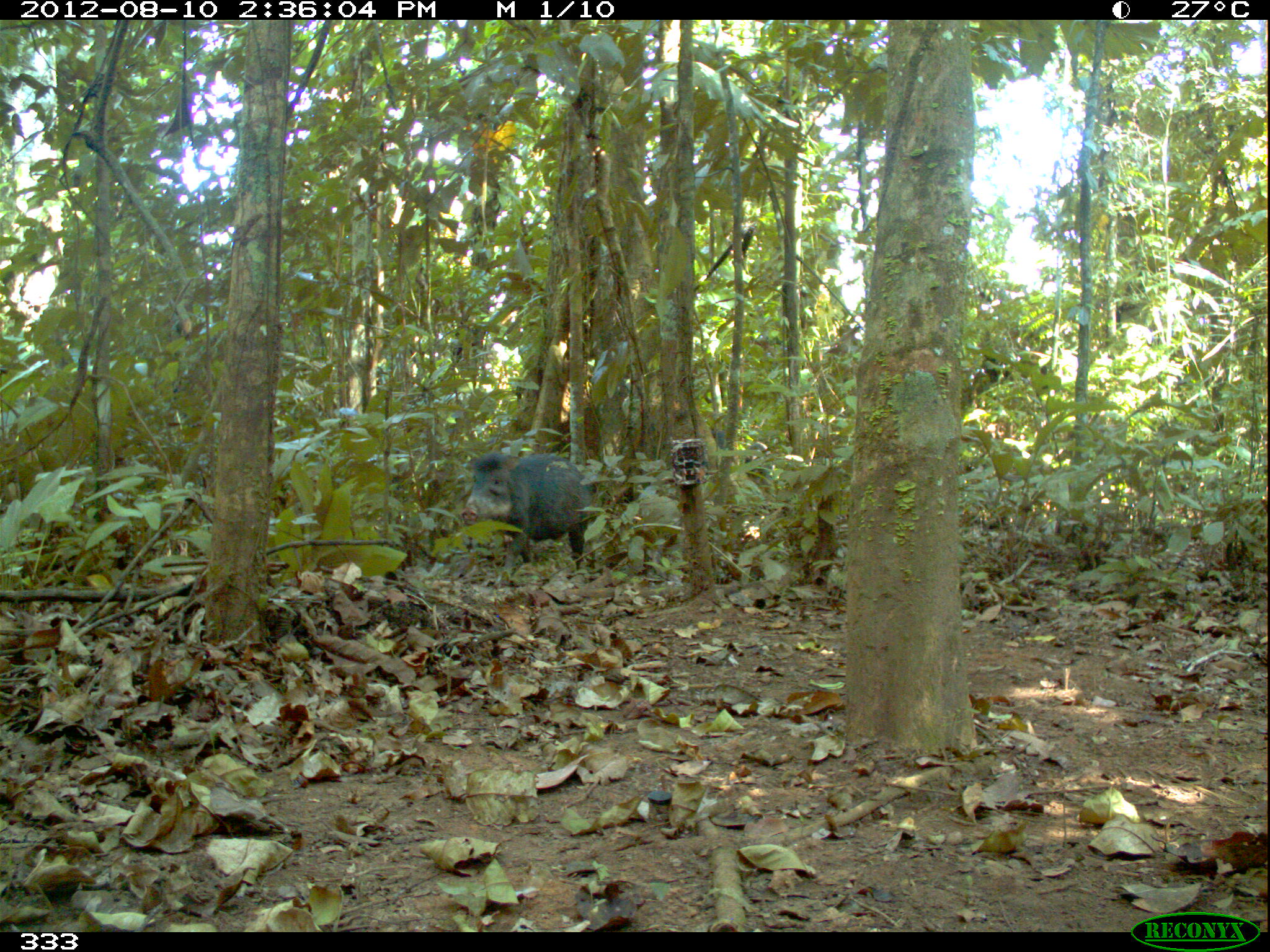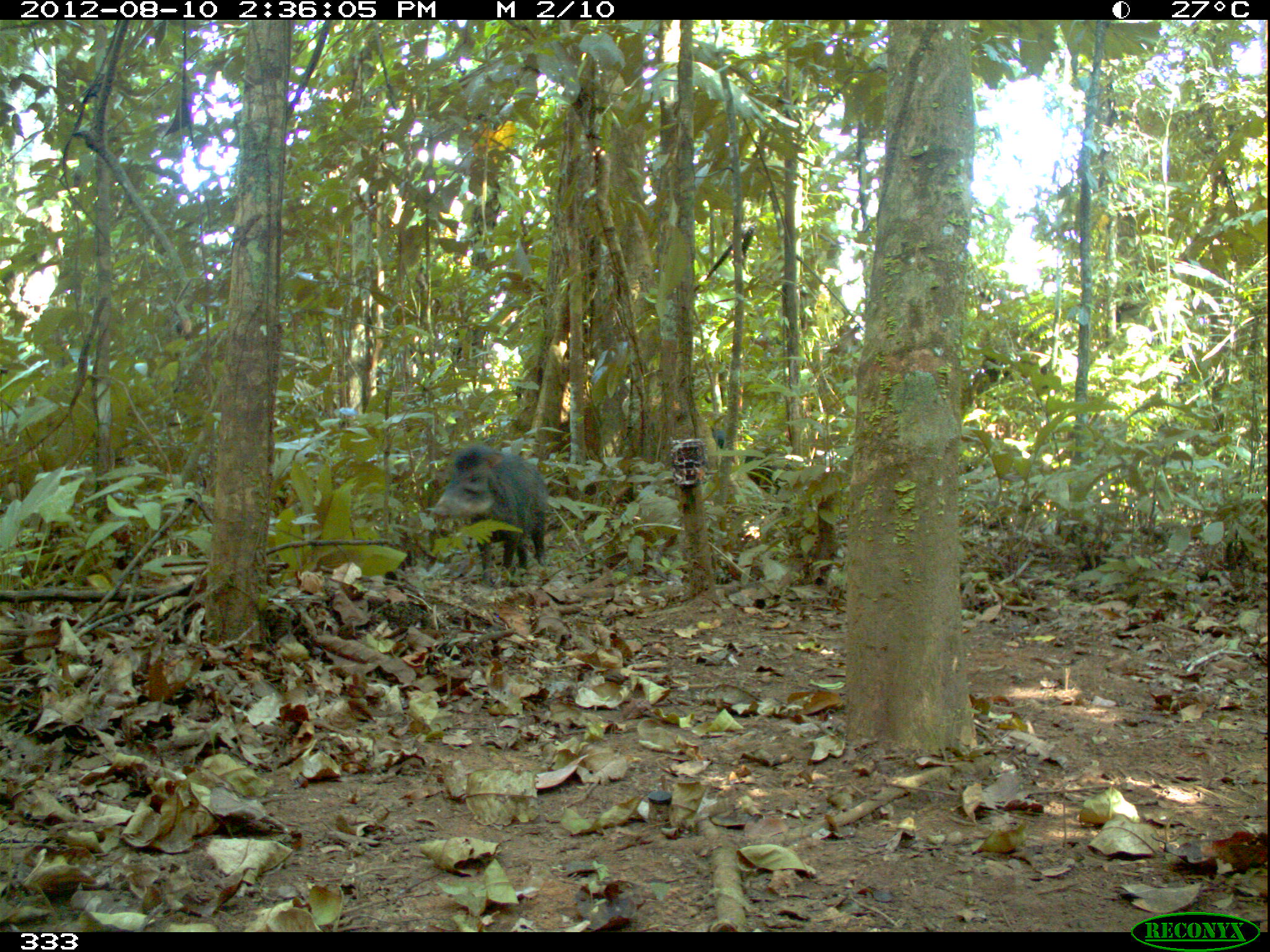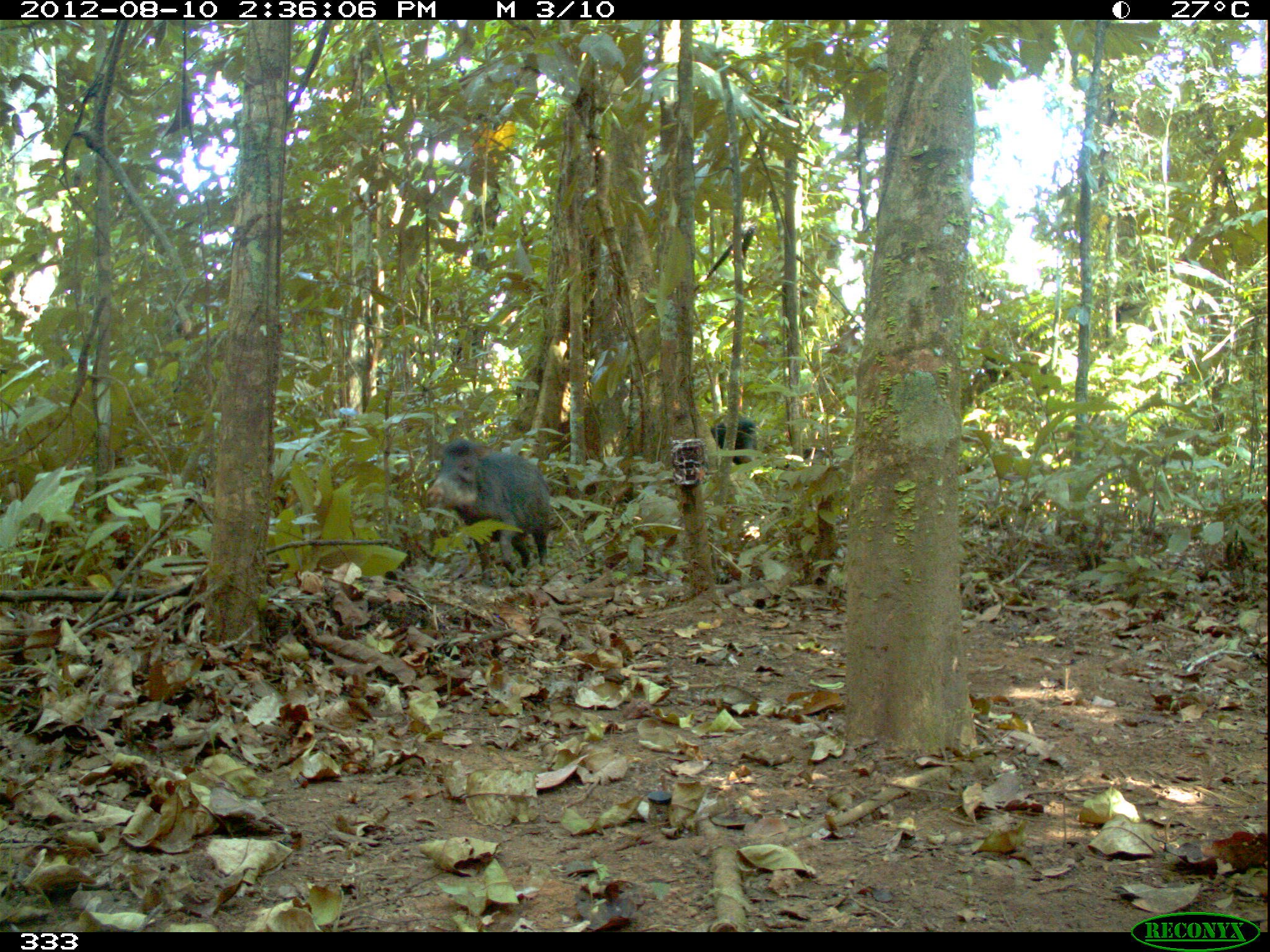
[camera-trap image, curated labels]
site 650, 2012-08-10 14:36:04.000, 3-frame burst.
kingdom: Animalia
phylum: Chordata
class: Mammalia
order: Artiodactyla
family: Tayassuidae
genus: Tayassu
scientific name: Tayassu pecari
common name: white-lipped peccary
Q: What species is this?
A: Tayassu pecari (white-lipped peccary).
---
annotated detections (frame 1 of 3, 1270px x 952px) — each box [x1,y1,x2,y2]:
tayassu pecari: [459,450,592,578]; [741,441,772,482]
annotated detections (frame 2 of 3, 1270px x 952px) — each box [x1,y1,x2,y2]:
tayassu pecari: [432,441,547,586]; [742,443,796,491]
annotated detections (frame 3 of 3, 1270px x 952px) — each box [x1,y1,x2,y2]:
tayassu pecari: [426,438,552,587]; [709,417,763,466]; [783,447,830,471]